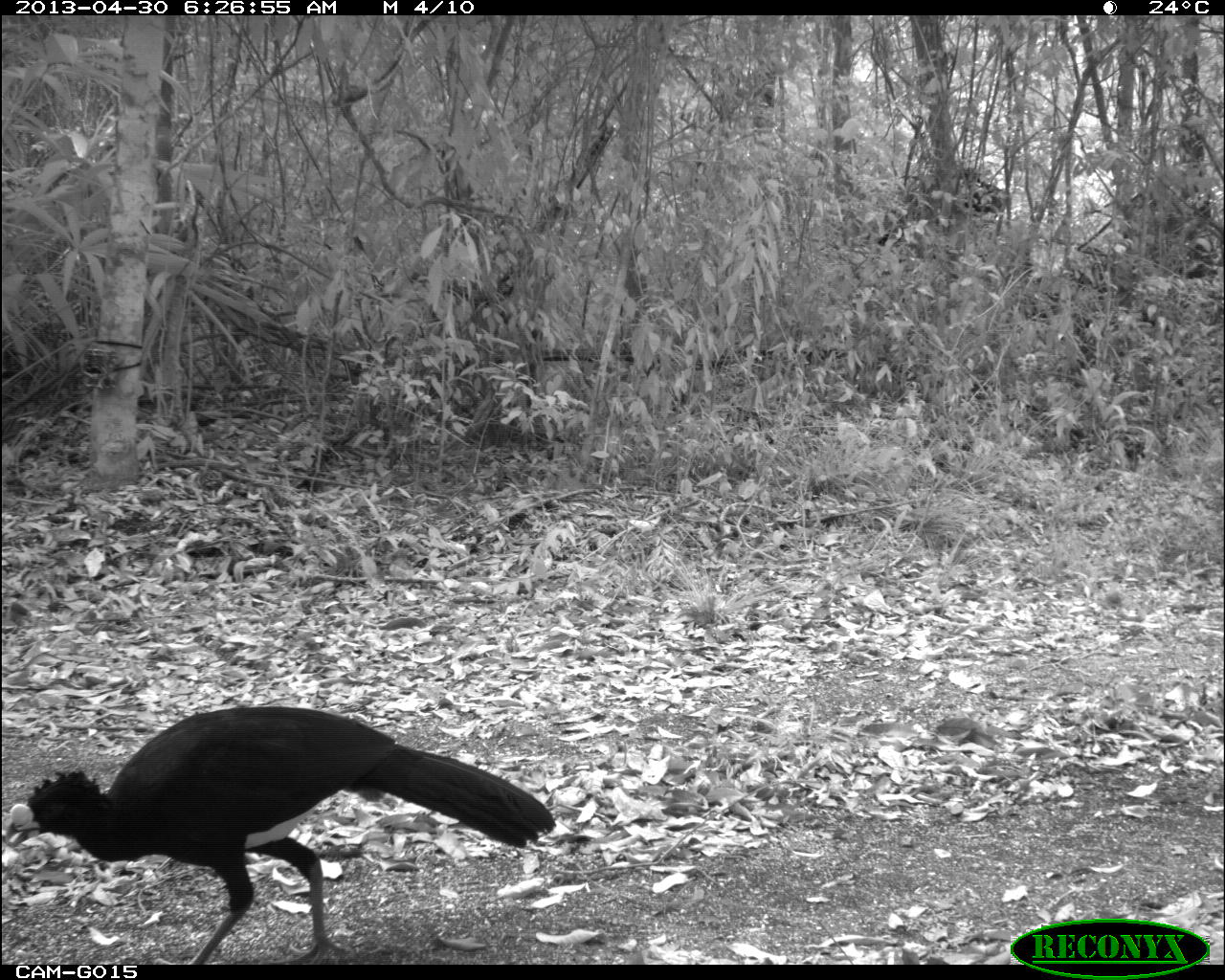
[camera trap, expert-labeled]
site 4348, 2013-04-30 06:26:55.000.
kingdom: Animalia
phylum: Chordata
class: Aves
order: Galliformes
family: Cracidae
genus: Crax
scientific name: Crax rubra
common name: great curassow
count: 1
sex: male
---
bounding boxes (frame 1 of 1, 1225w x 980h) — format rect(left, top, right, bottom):
crax rubra: rect(0, 704, 557, 964); rect(876, 167, 1007, 248)